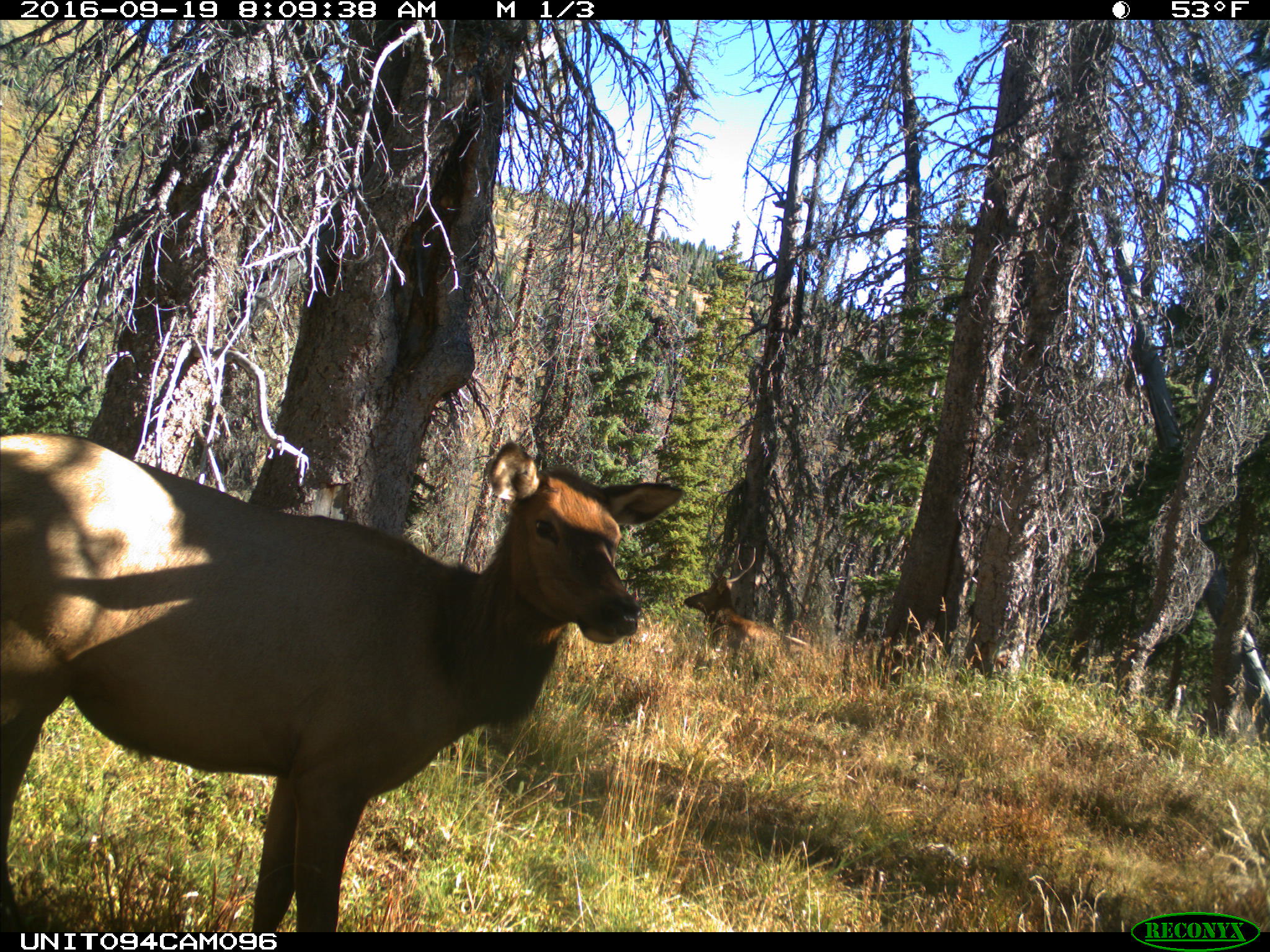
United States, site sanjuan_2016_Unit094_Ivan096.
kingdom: Animalia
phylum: Chordata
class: Mammalia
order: Artiodactyla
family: Cervidae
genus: Cervus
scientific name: Cervus elaphus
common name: red deer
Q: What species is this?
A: Cervus elaphus (red deer).